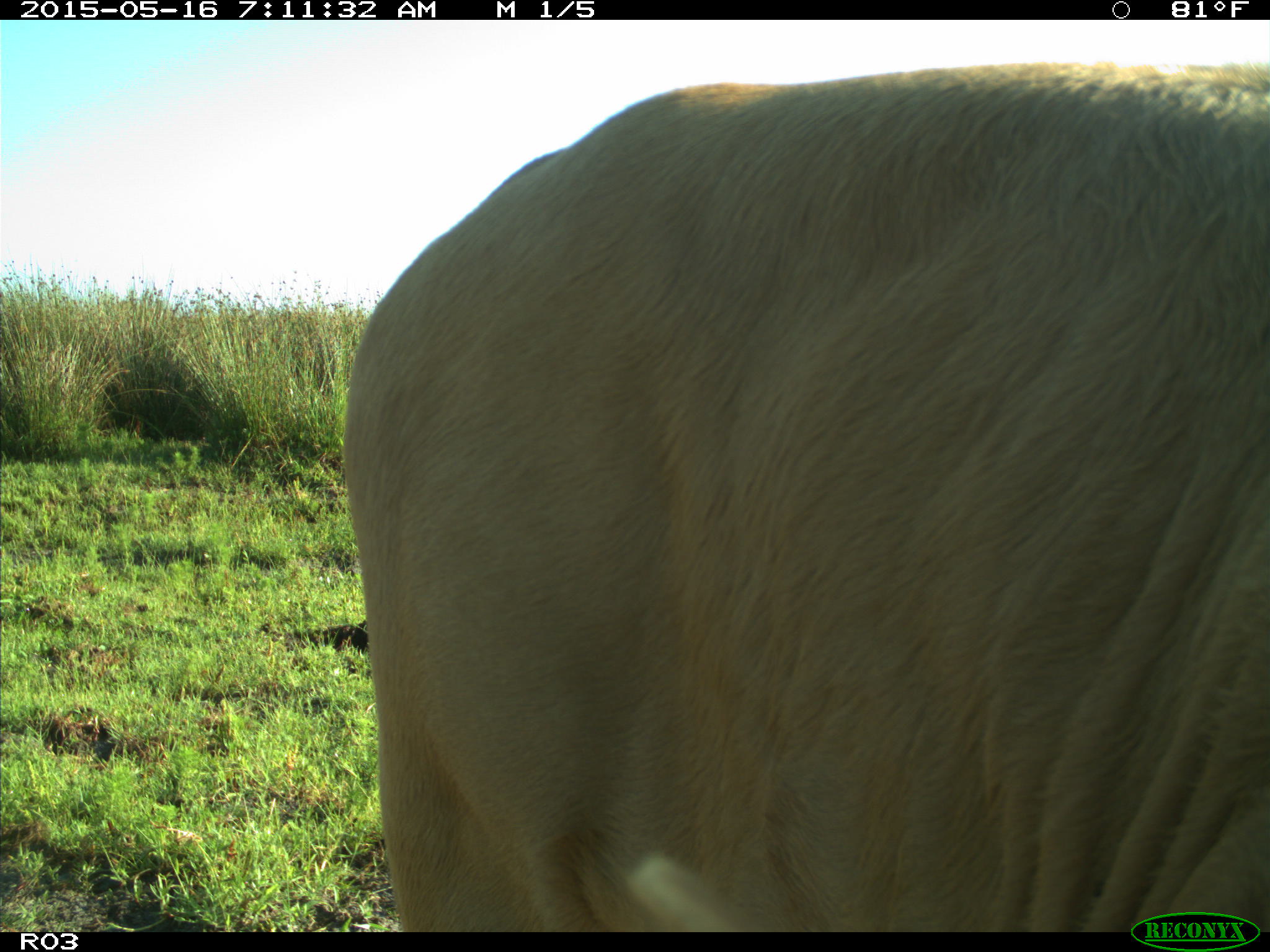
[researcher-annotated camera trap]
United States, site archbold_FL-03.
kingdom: Animalia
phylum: Chordata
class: Mammalia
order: Artiodactyla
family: Bovidae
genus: Bos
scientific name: Bos taurus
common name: domestic cow